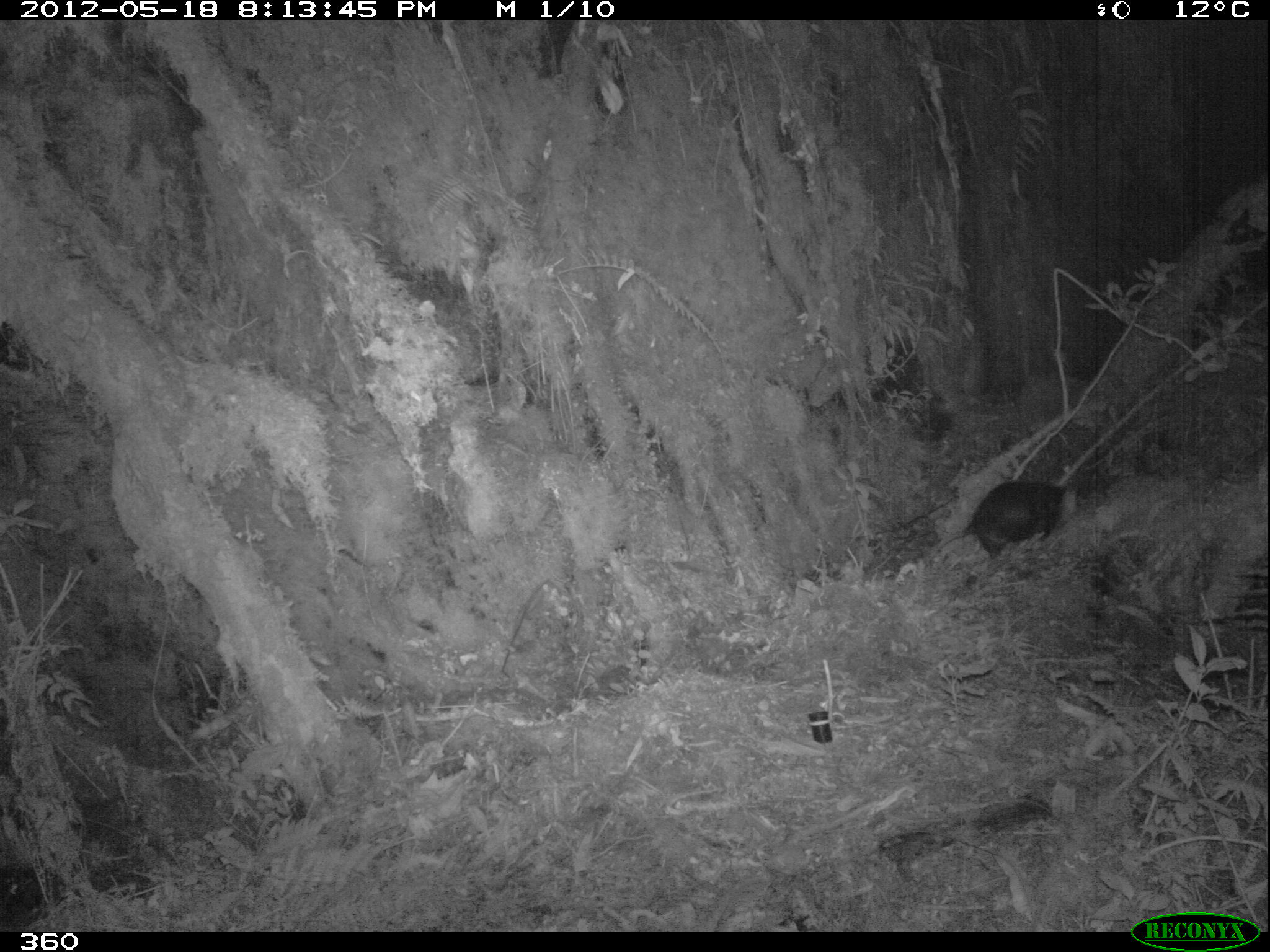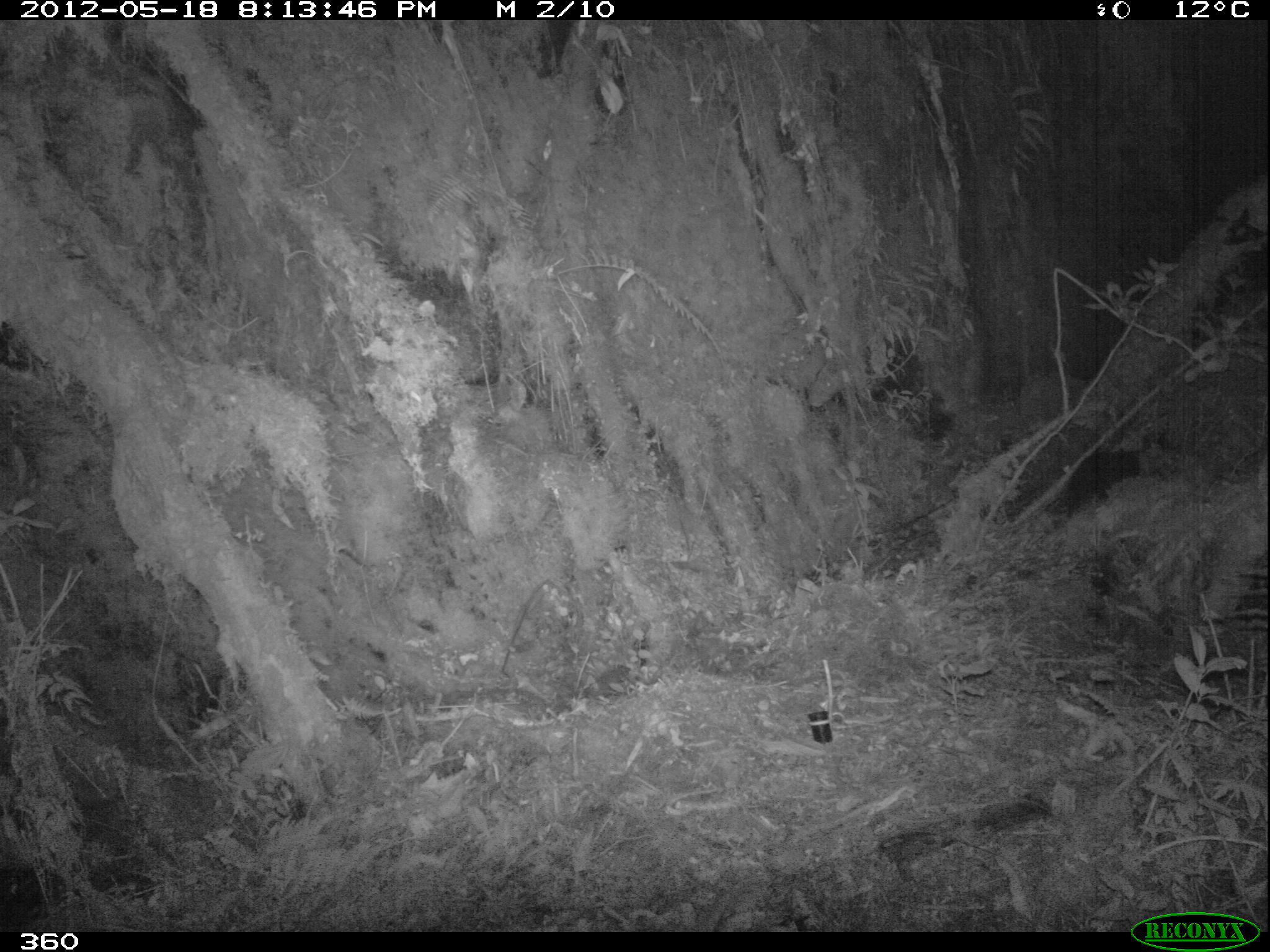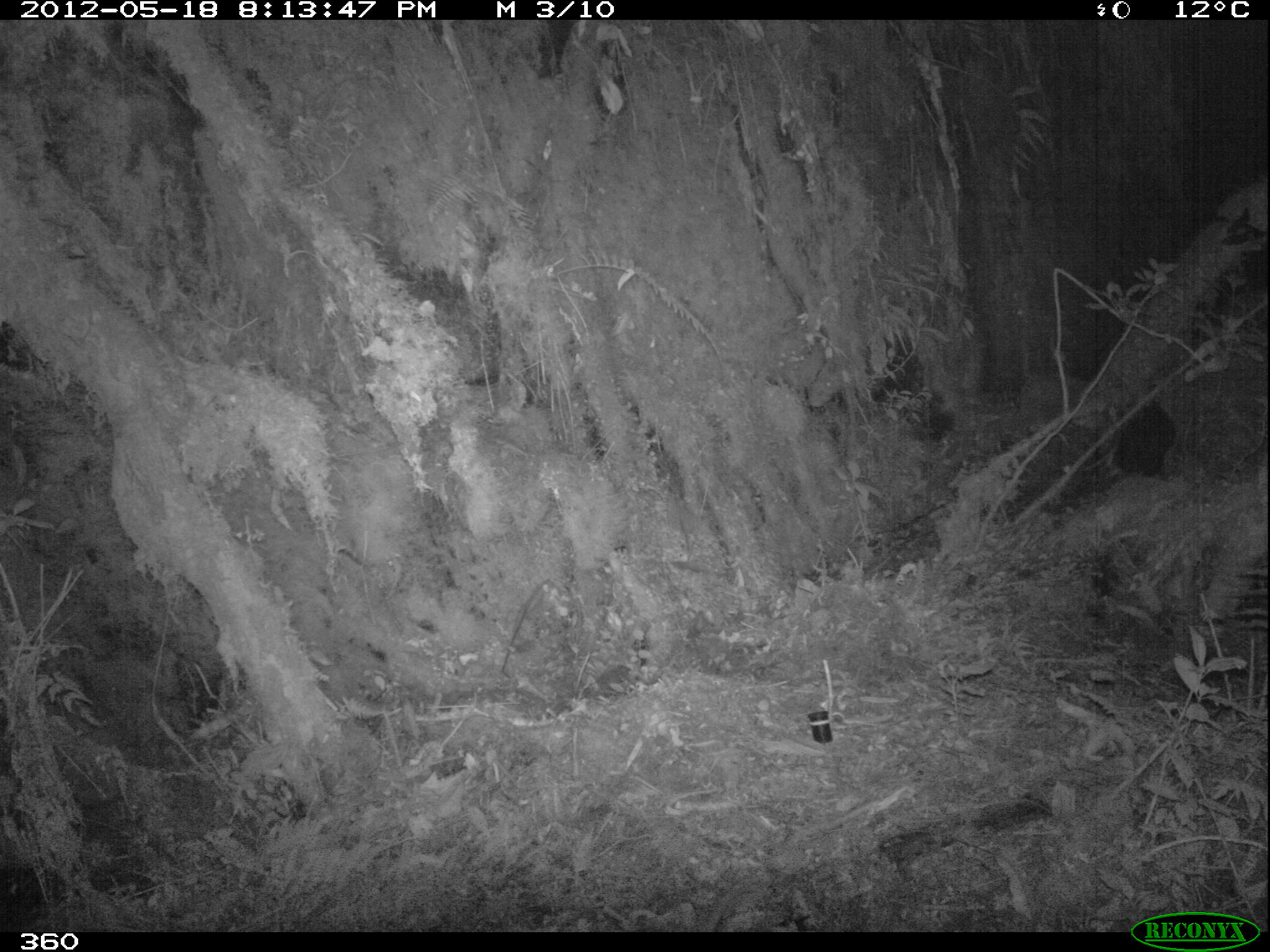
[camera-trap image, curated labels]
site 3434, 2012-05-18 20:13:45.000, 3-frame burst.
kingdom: Animalia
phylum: Chordata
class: Mammalia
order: Didelphimorphia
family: Didelphidae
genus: Didelphis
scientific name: Didelphis pernigra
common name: andean white-eared opossum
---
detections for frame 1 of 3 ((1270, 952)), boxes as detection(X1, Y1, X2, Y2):
didelphis pernigra: detection(925, 477, 1067, 569)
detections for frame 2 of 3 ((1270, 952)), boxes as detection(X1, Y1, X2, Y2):
didelphis pernigra: detection(1065, 446, 1143, 519)